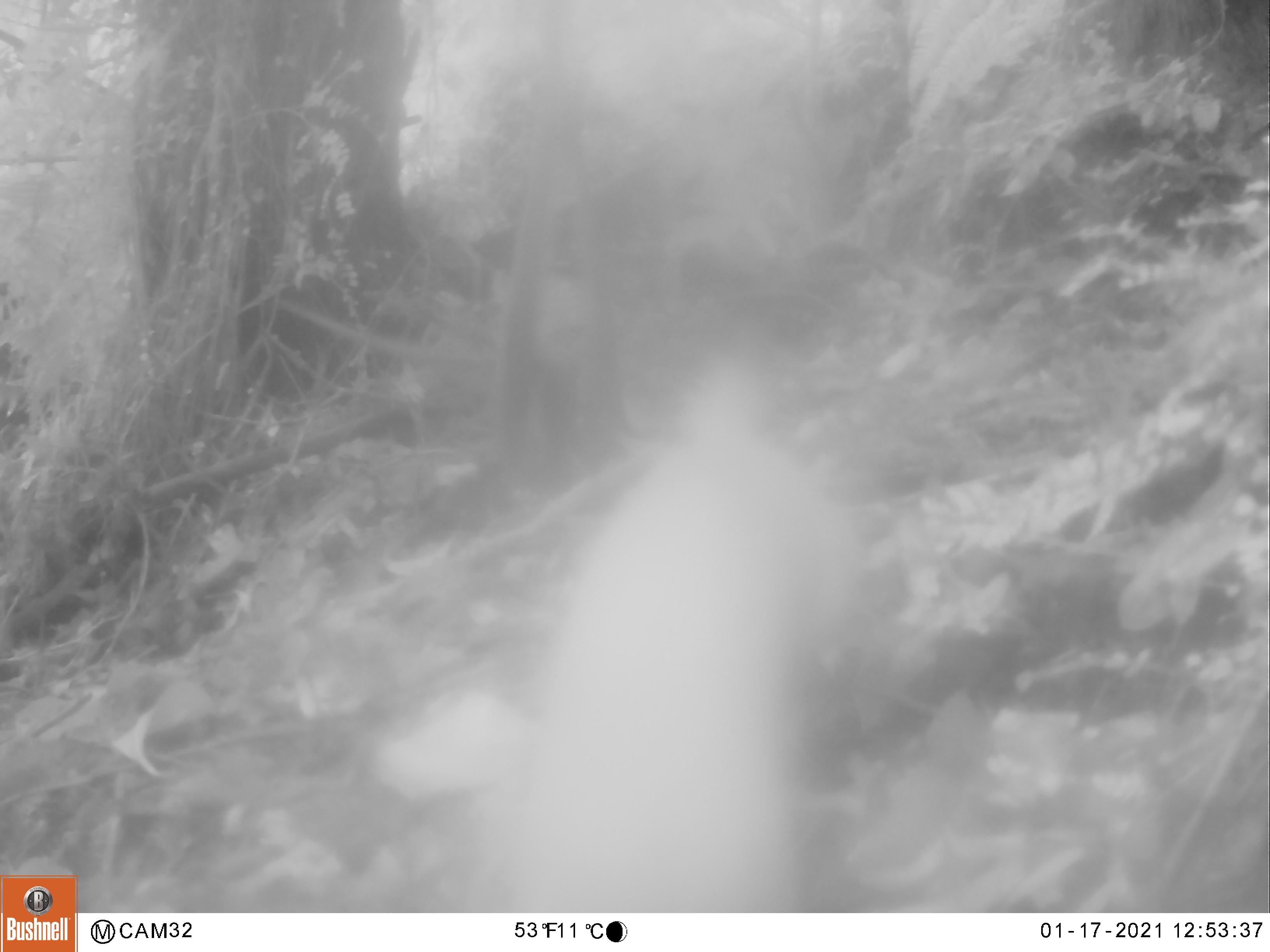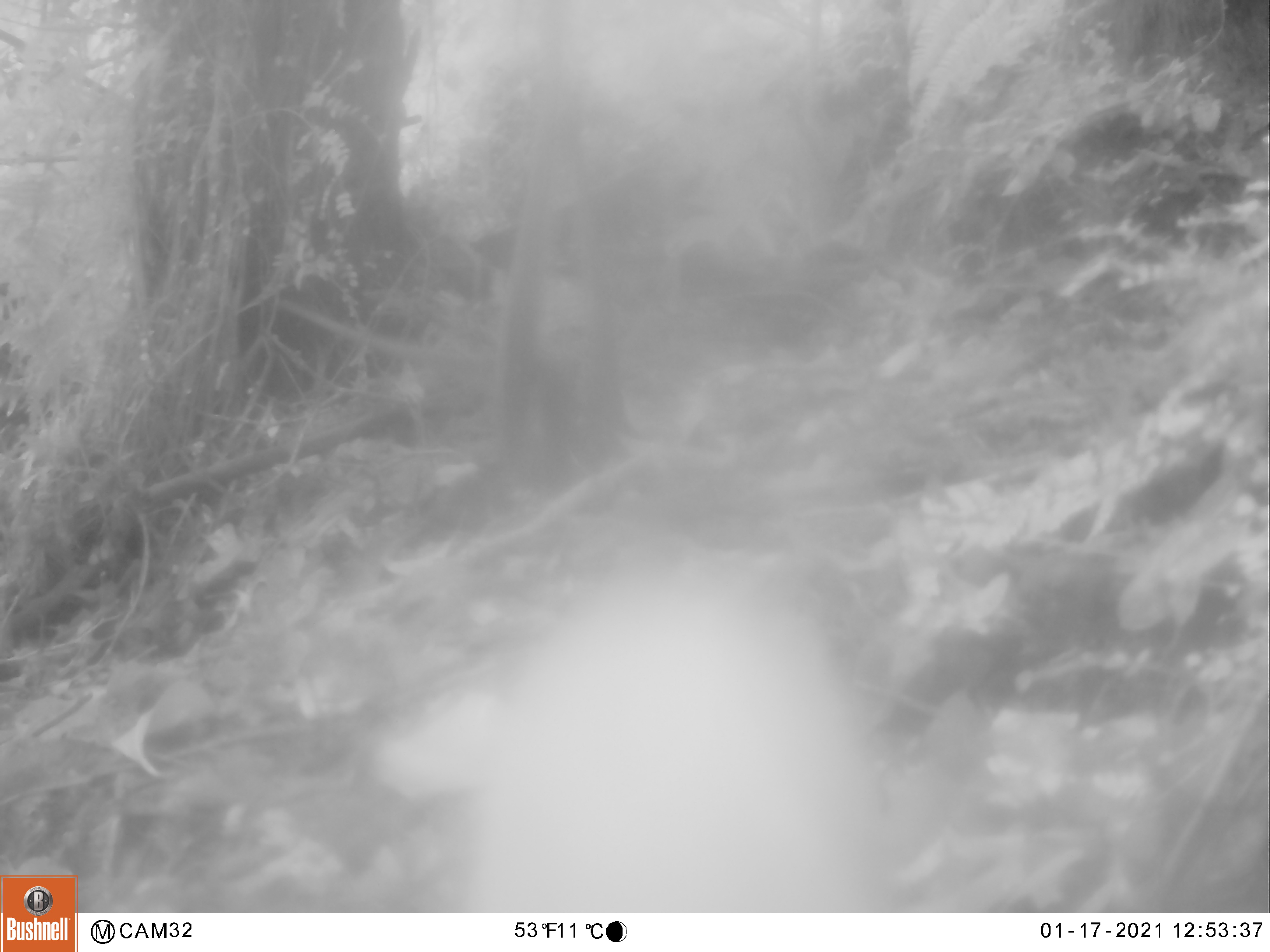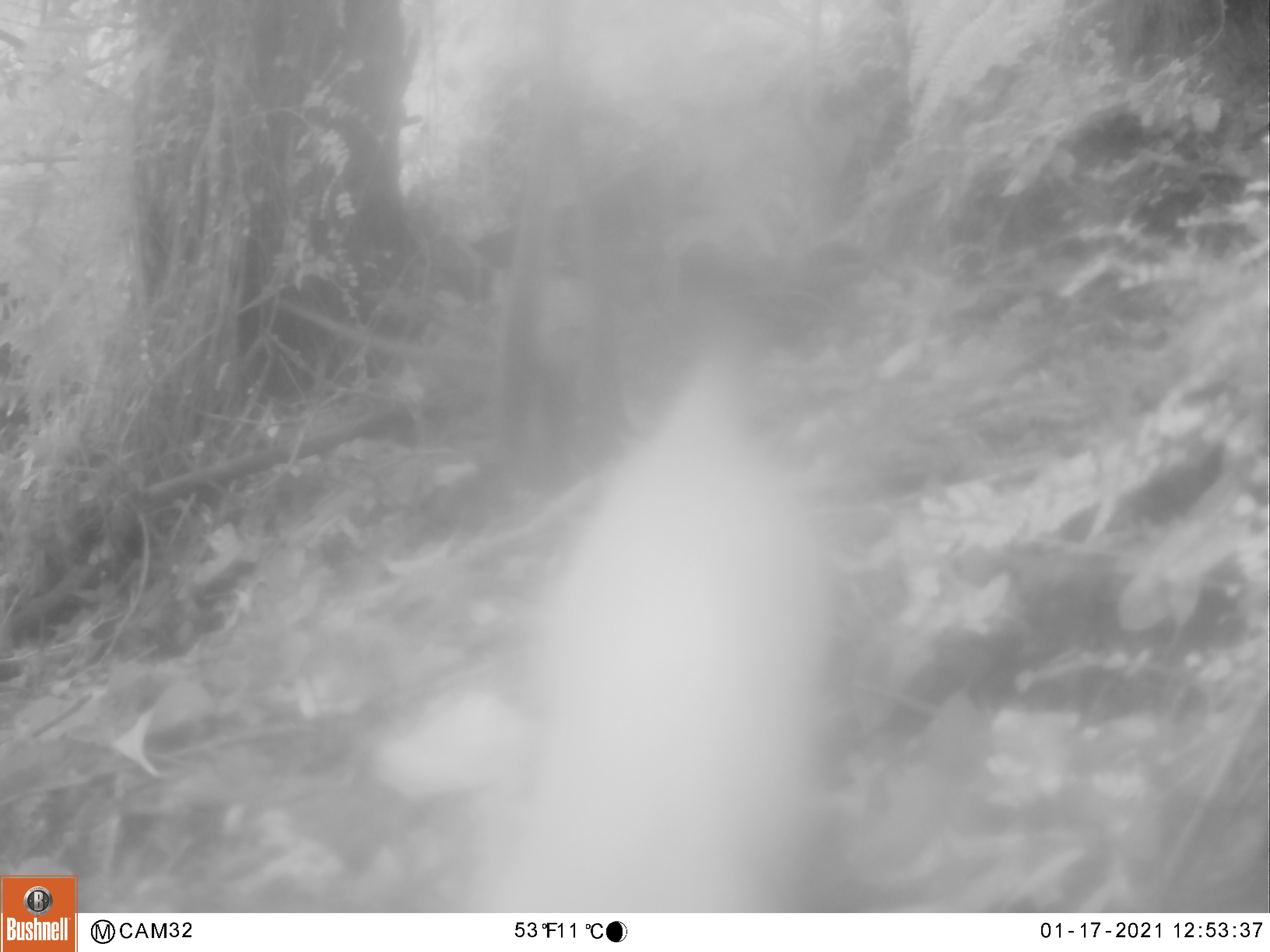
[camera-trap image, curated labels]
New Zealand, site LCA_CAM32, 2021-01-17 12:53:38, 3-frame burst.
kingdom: Animalia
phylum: Chordata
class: Mammalia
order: Carnivora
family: Mustelidae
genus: Mustela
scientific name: Mustela erminea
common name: stoat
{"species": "stoat (Mustela erminea)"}